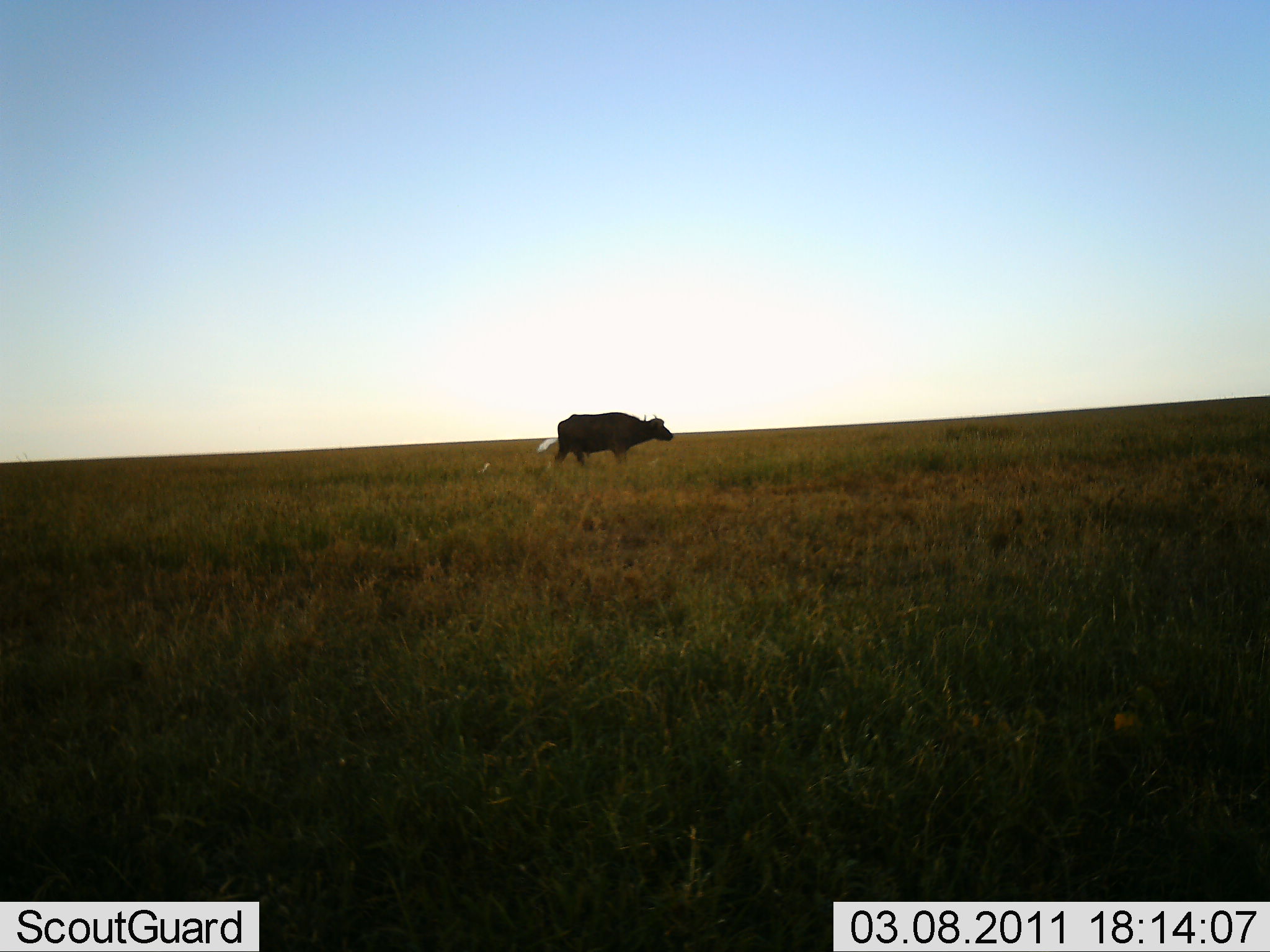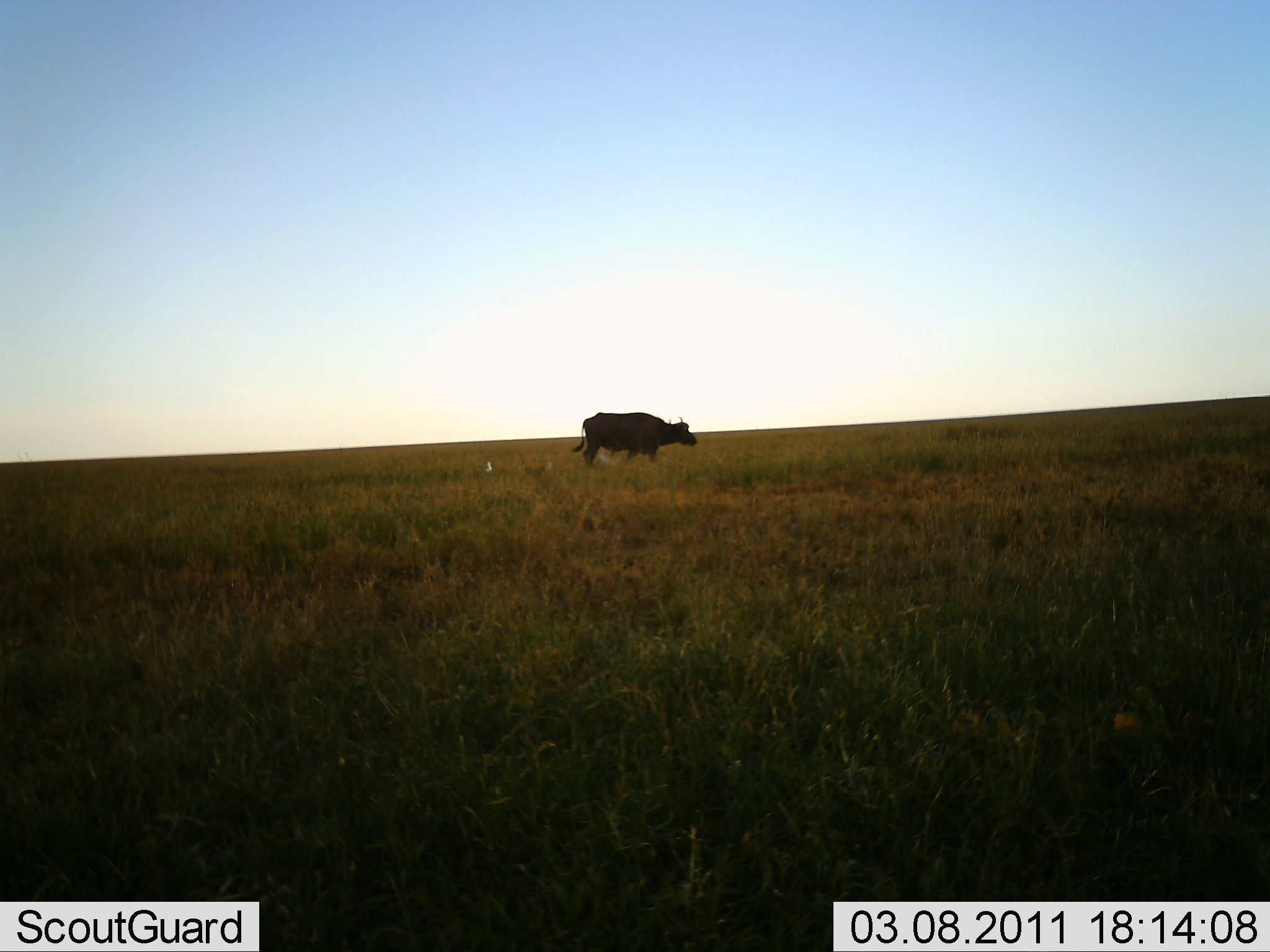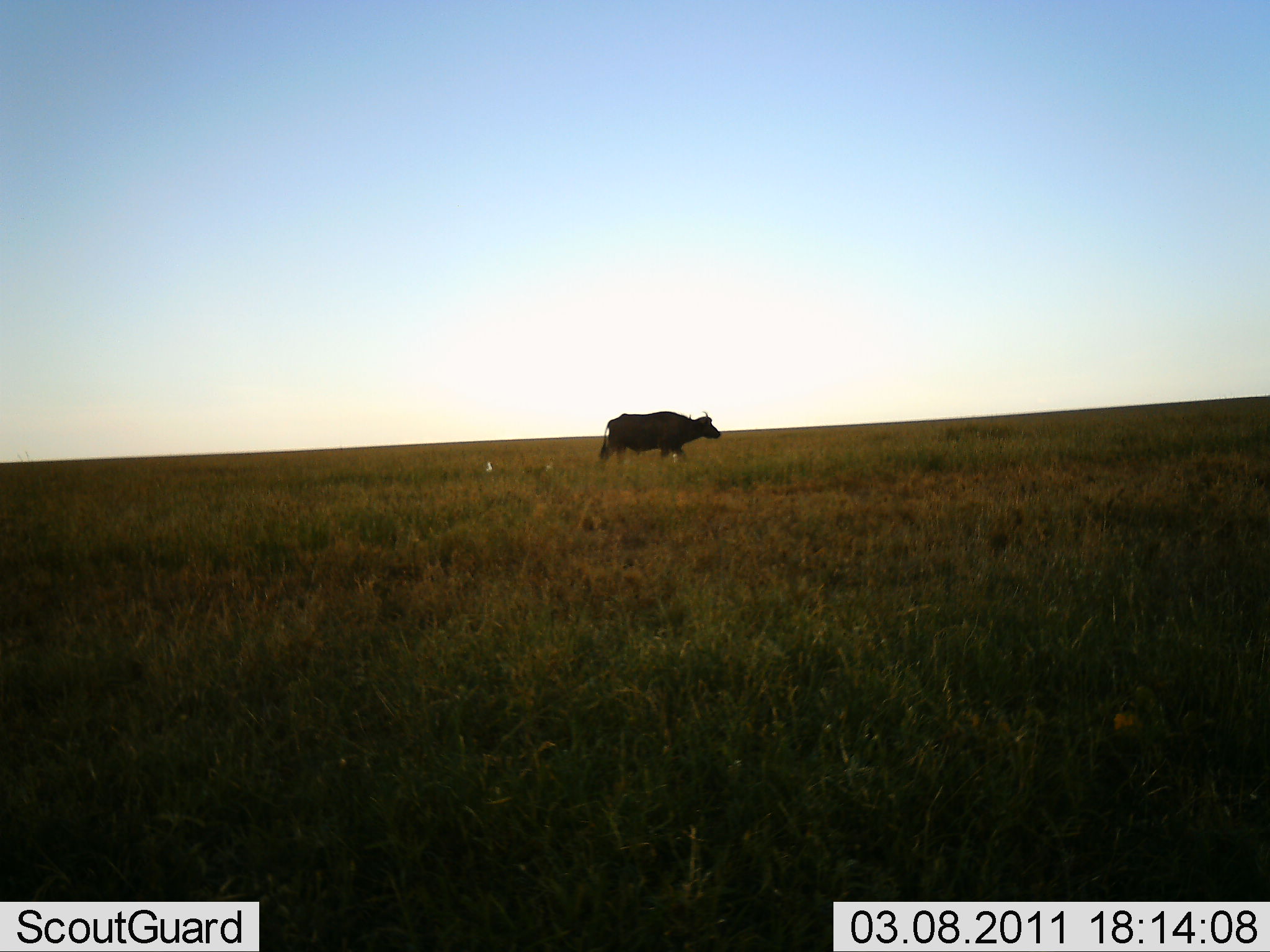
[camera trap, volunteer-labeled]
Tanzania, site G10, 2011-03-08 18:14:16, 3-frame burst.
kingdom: Animalia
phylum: Chordata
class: Mammalia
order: Artiodactyla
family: Bovidae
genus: Syncerus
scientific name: Syncerus caffer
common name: cape buffalo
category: buffalo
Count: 1.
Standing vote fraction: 31%.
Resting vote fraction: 0%.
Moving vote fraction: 77%.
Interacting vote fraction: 0%.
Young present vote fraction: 0%.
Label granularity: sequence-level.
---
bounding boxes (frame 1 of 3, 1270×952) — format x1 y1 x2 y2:
animal: 548 410 674 475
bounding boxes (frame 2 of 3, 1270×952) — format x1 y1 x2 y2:
animal: 571 412 698 474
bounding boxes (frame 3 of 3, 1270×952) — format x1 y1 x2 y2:
animal: 599 410 722 474